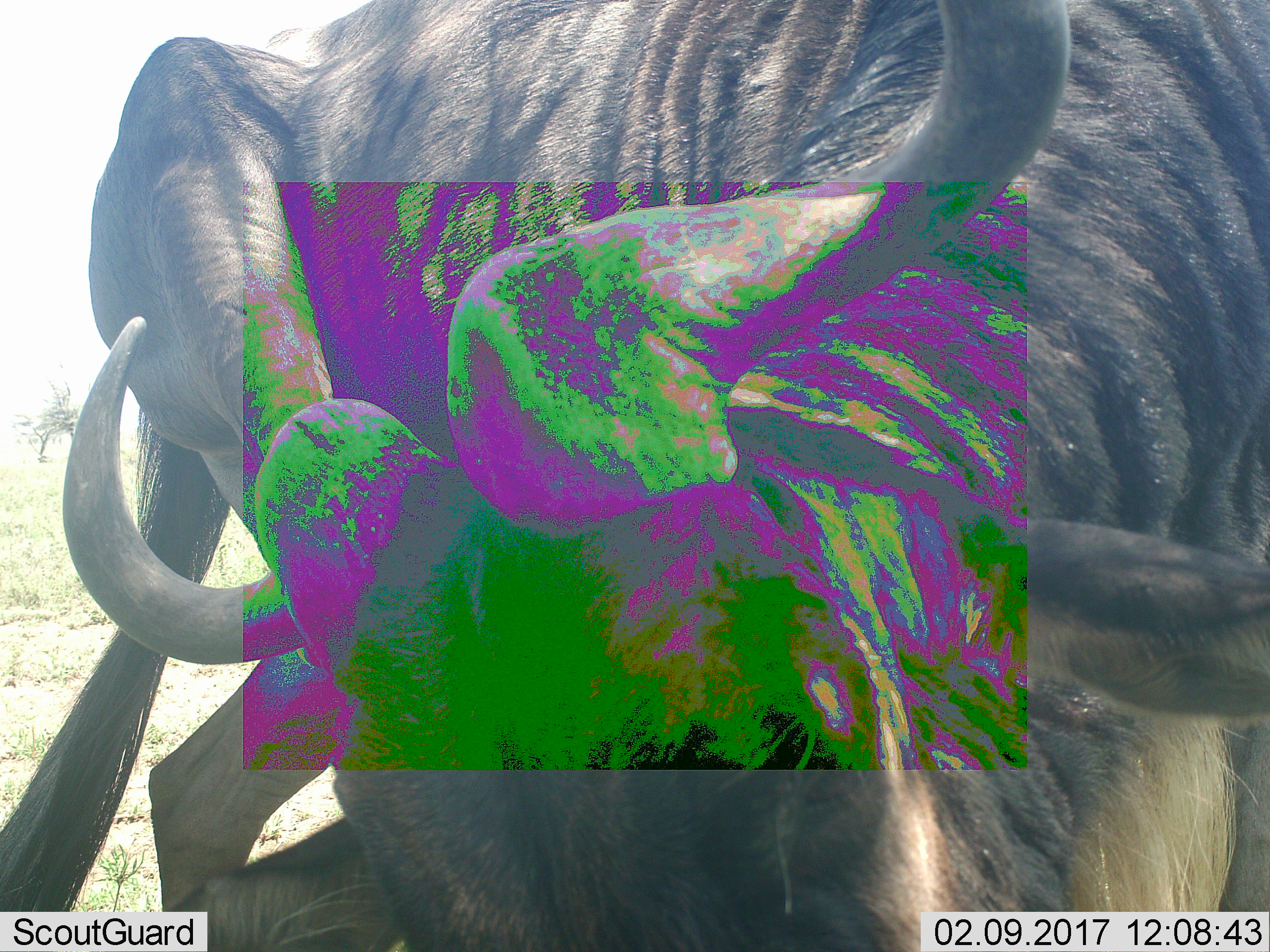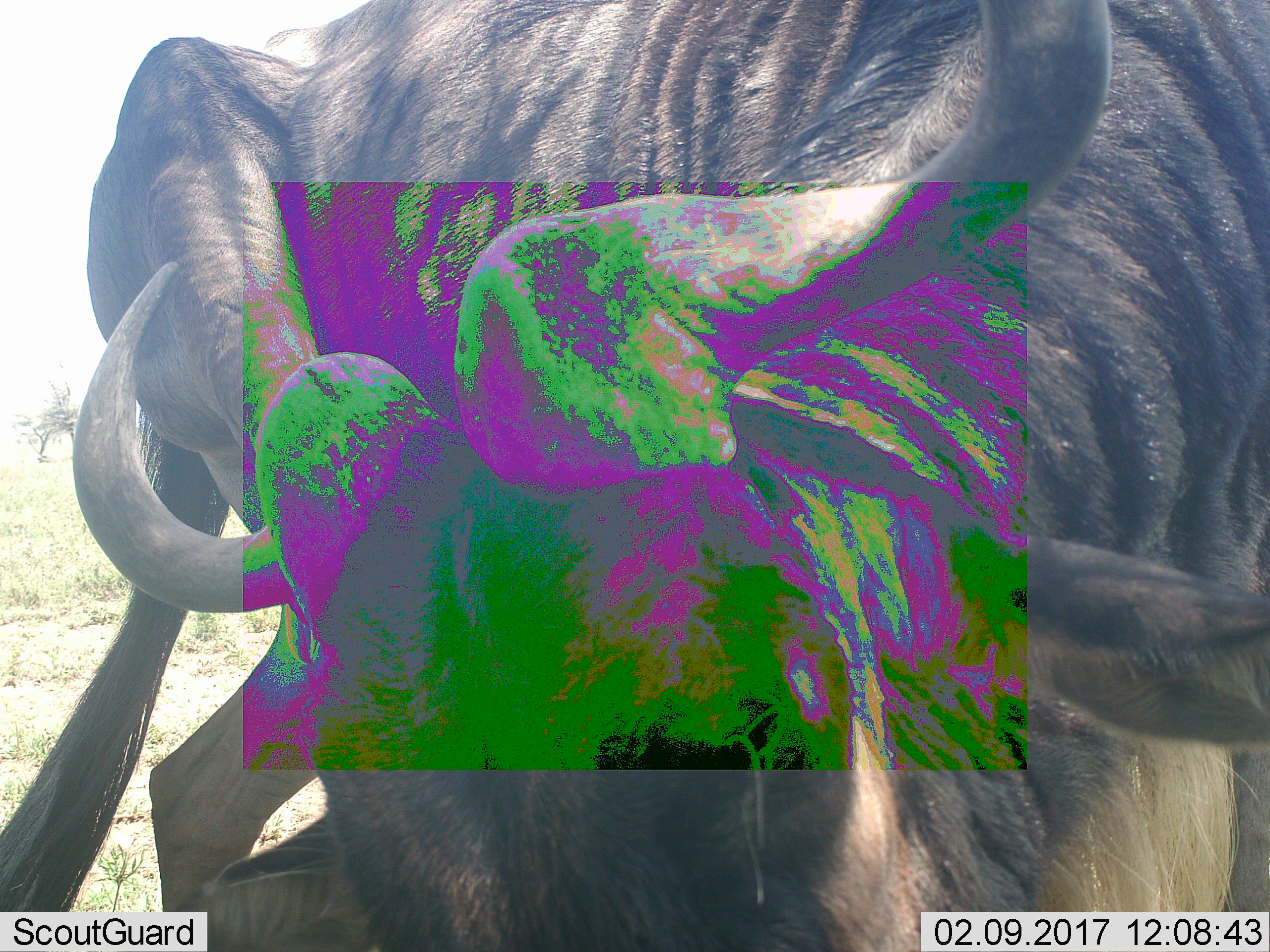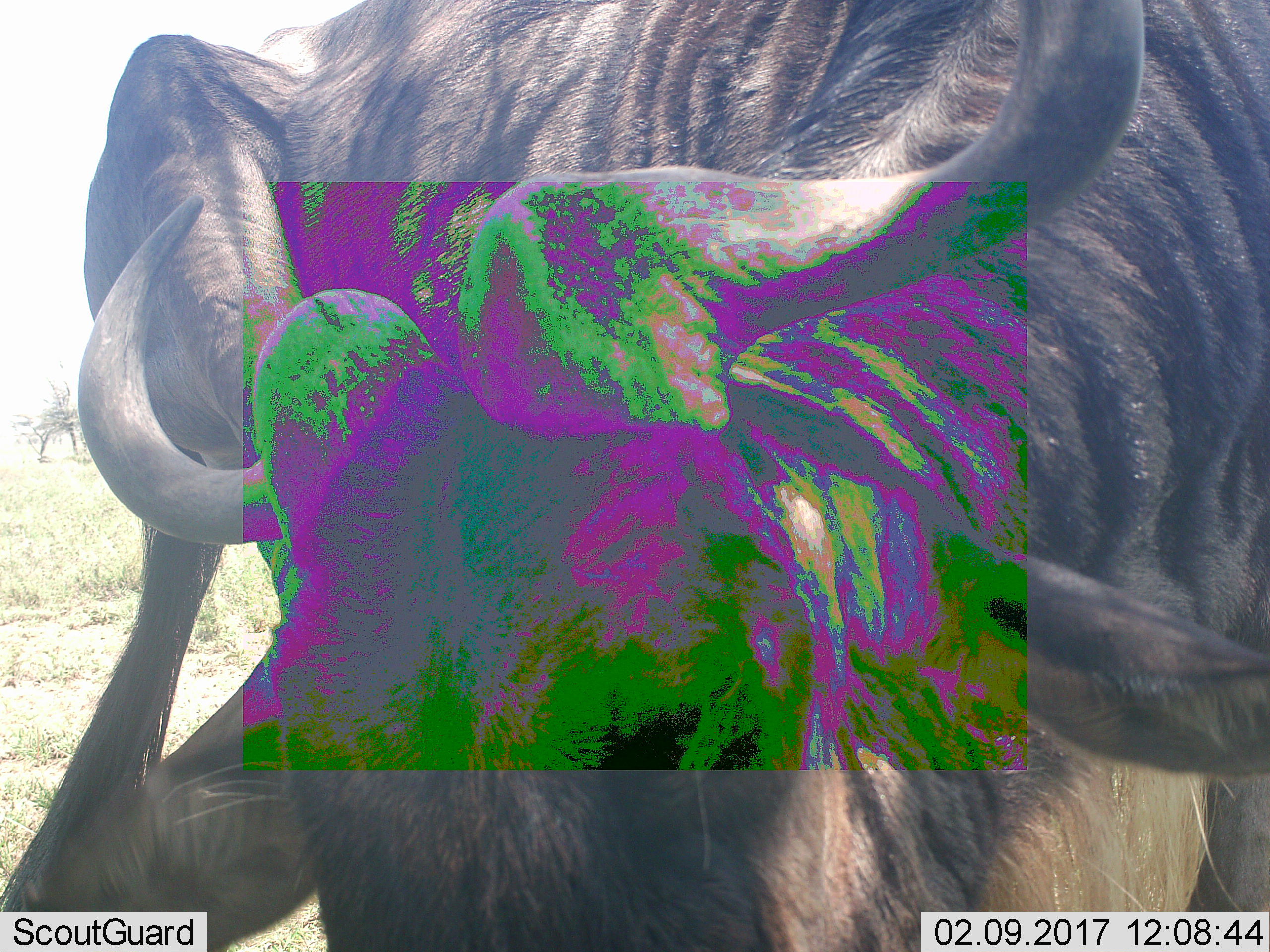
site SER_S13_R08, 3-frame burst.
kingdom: Animalia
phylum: Chordata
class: Mammalia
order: Artiodactyla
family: Bovidae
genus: Connochaetes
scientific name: Connochaetes taurinus taurinus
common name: blue wildebeest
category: wildebeestblue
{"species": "wildebeestblue (blue wildebeest) (Connochaetes taurinus taurinus)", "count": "1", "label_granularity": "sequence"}